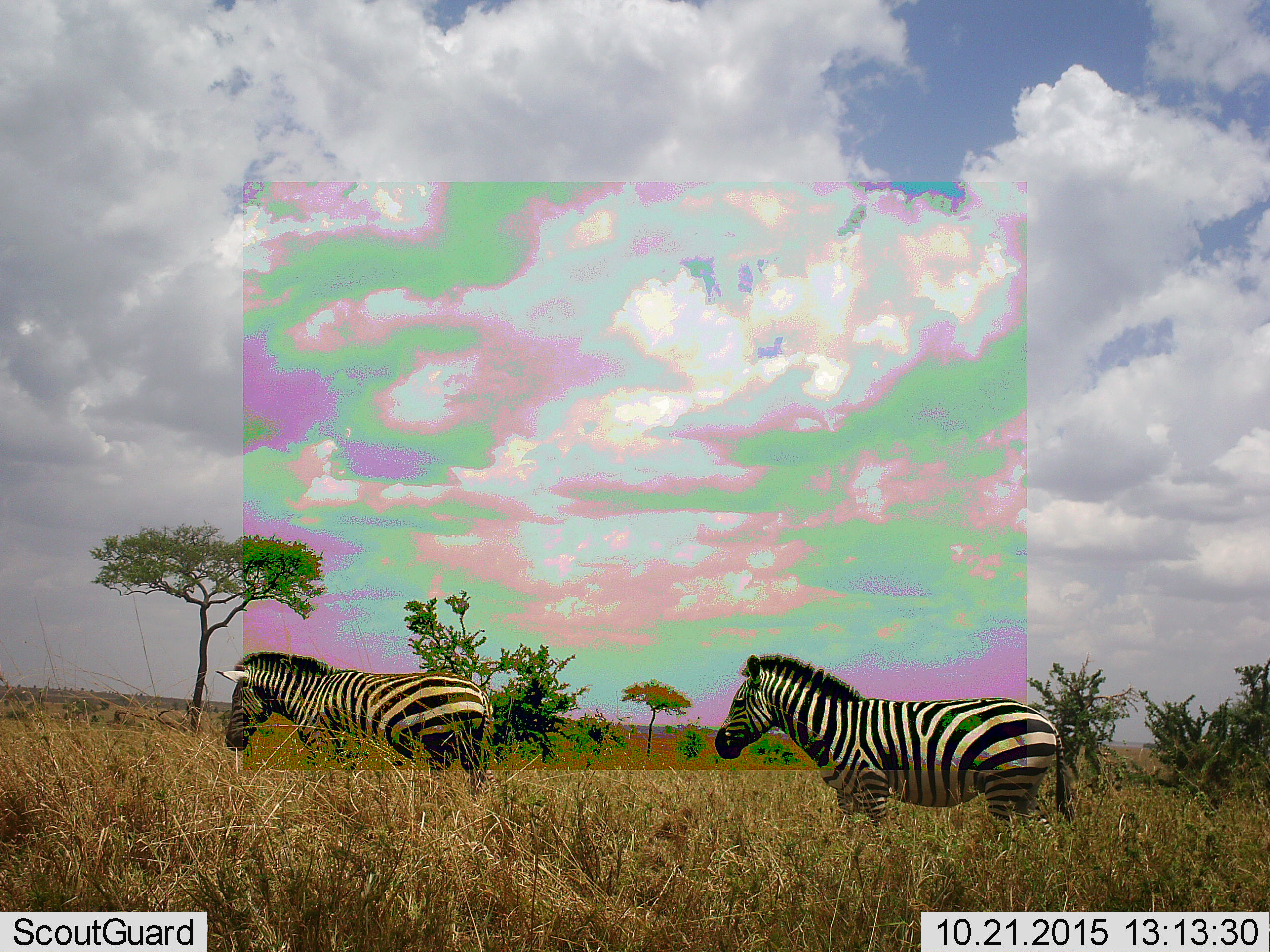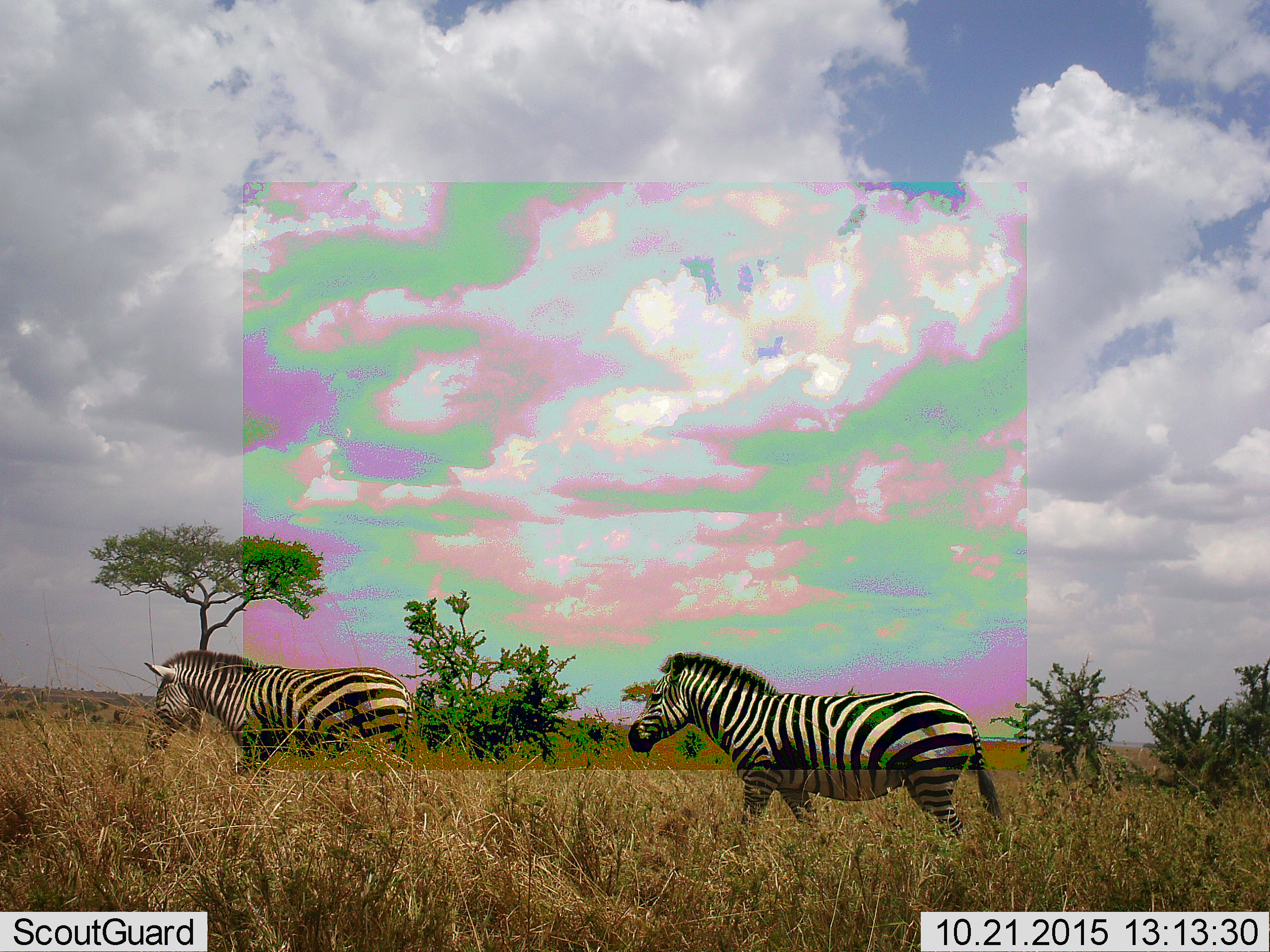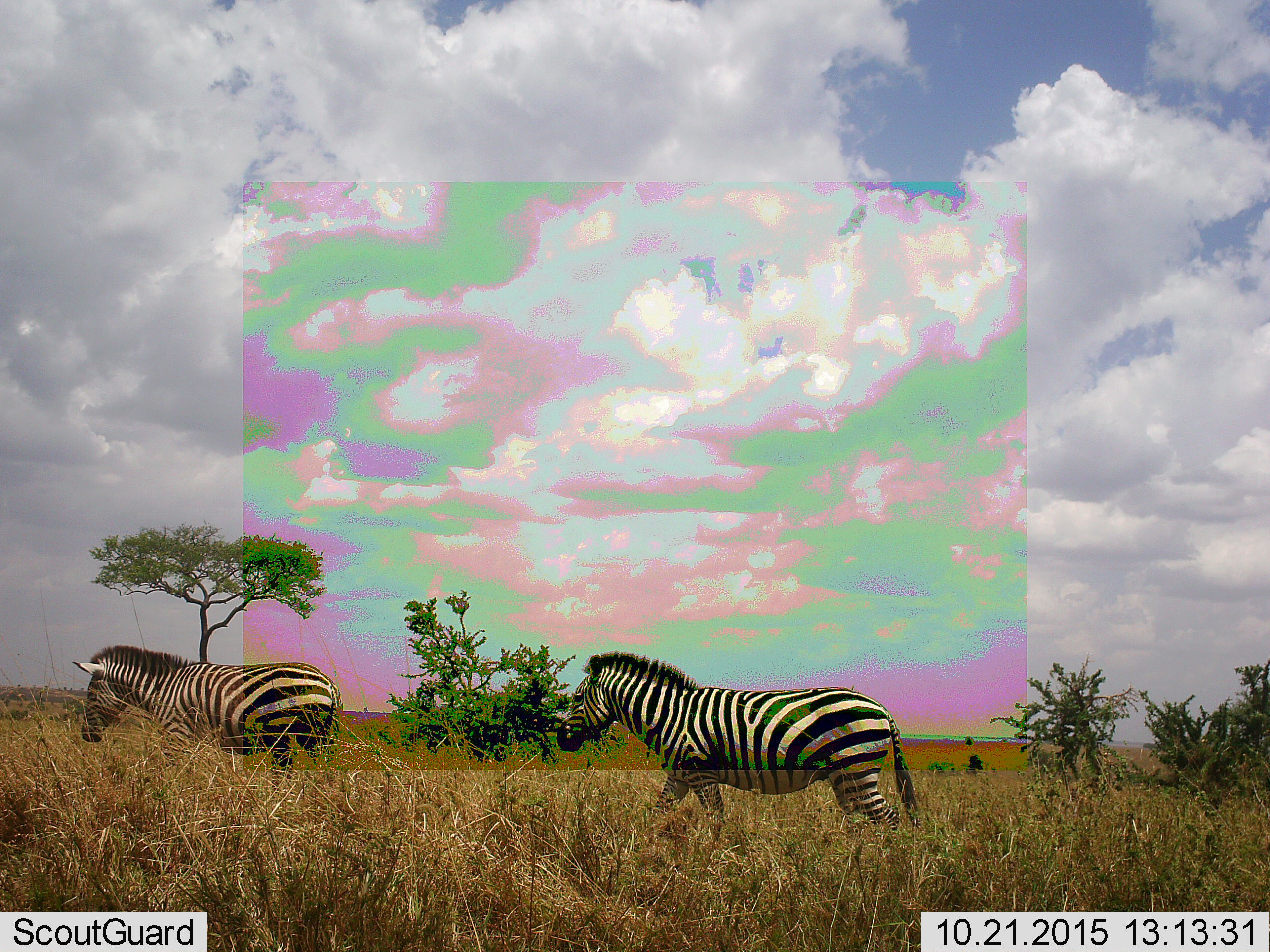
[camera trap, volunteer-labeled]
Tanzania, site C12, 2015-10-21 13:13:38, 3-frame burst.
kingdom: Animalia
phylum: Chordata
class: Mammalia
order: Perissodactyla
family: Equidae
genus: Equus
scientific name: Equus quagga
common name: plains zebra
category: zebra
Zebra (plains zebra) (Equus quagga), count 2. Behavior (volunteer vote fractions): standing 22%, resting 0%, moving 83%, interacting 0%. Young present (vote fraction): 0%. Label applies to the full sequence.